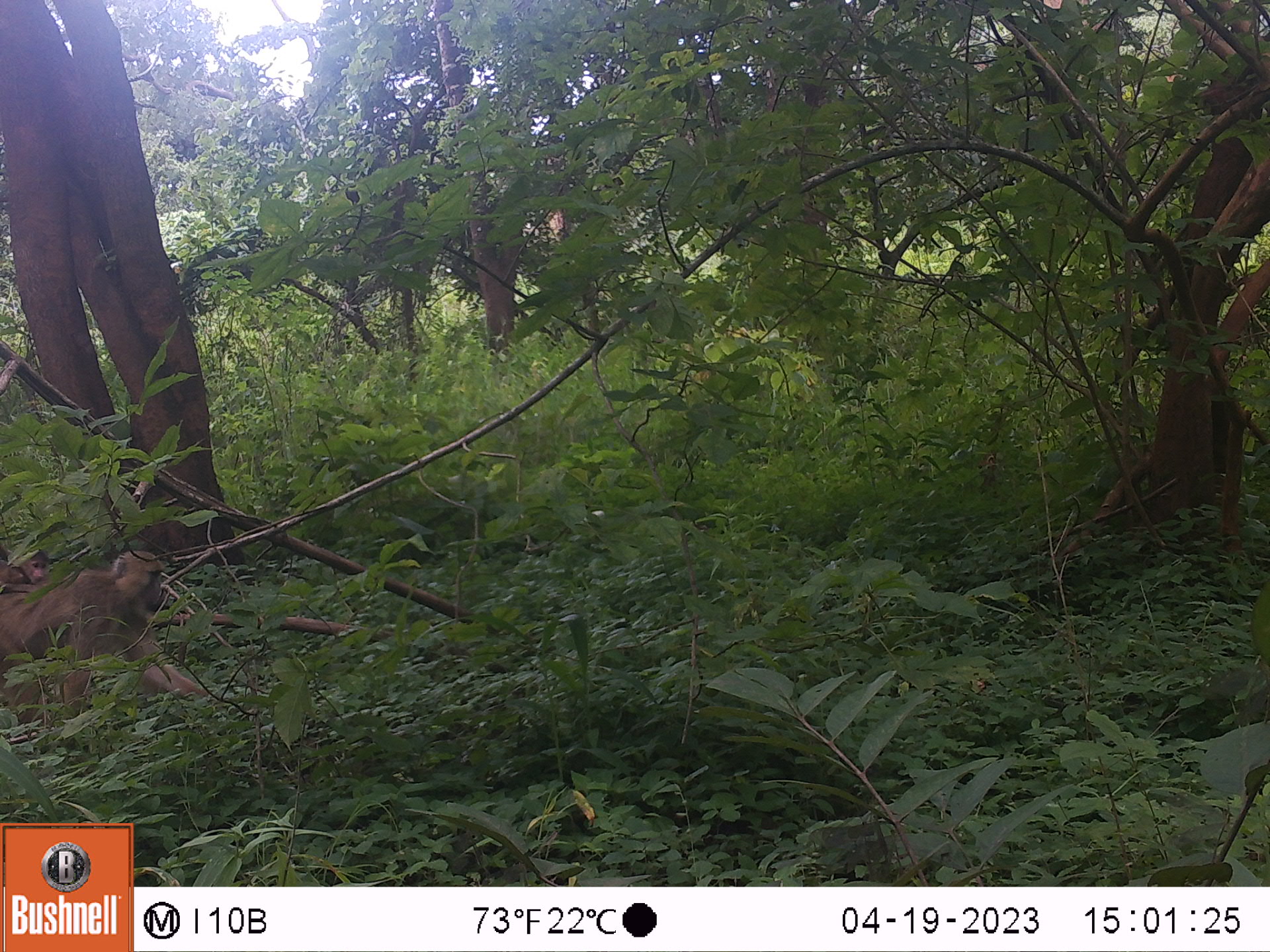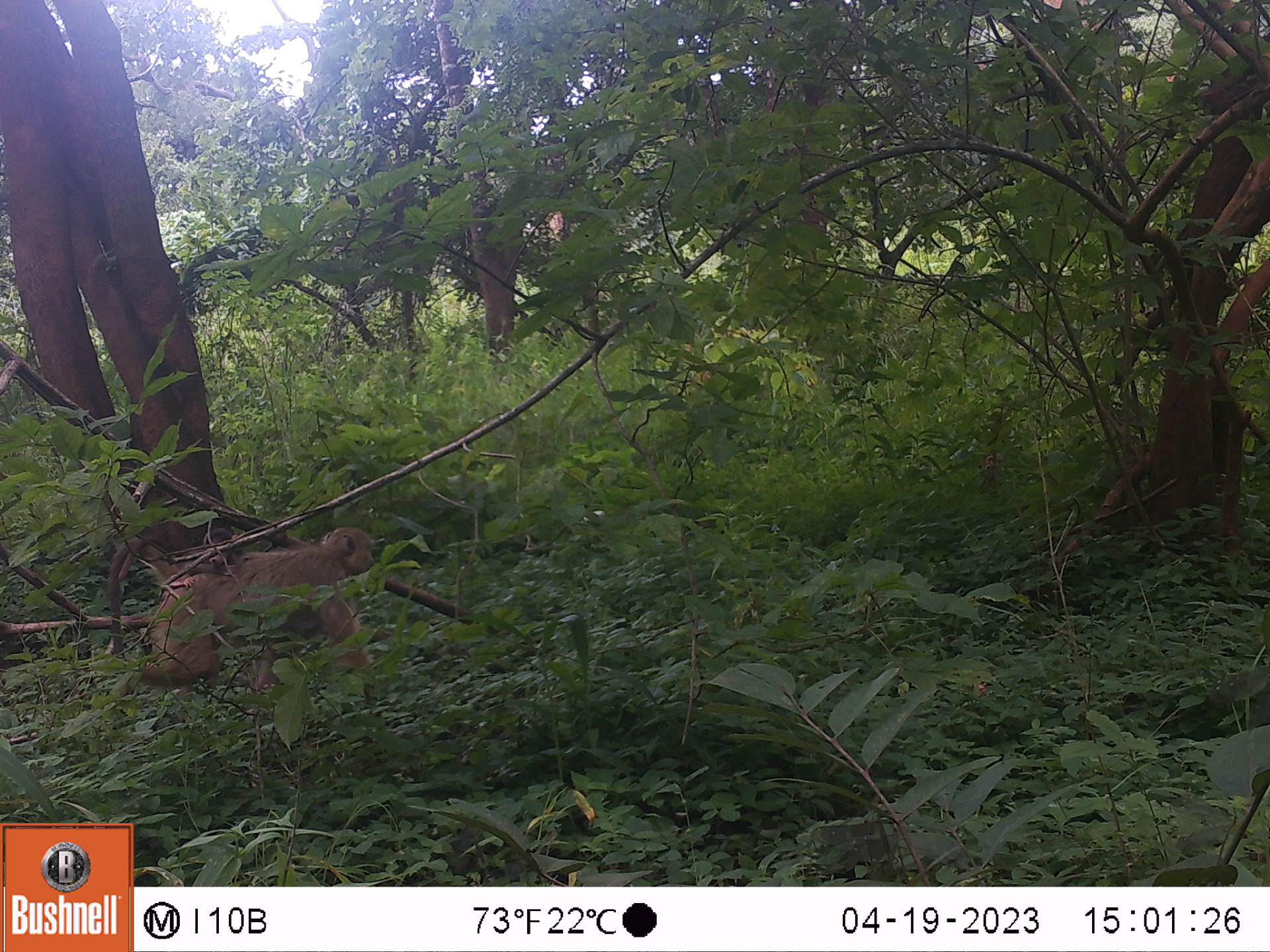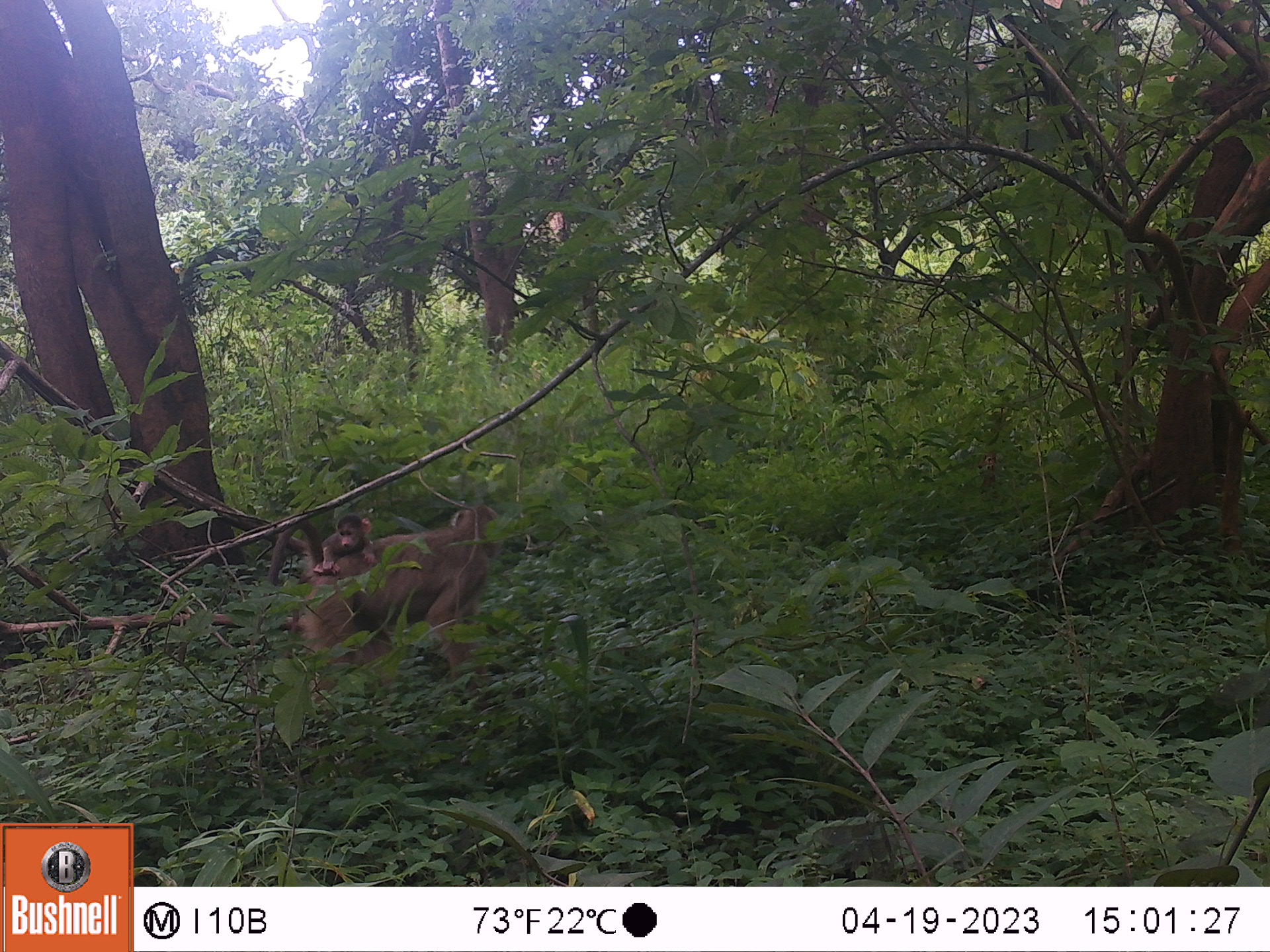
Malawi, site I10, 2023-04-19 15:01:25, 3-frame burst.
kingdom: Animalia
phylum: Chordata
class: Mammalia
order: Primates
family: Cercopithecidae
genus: Papio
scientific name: Papio cynocephalus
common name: yellow baboon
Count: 2.